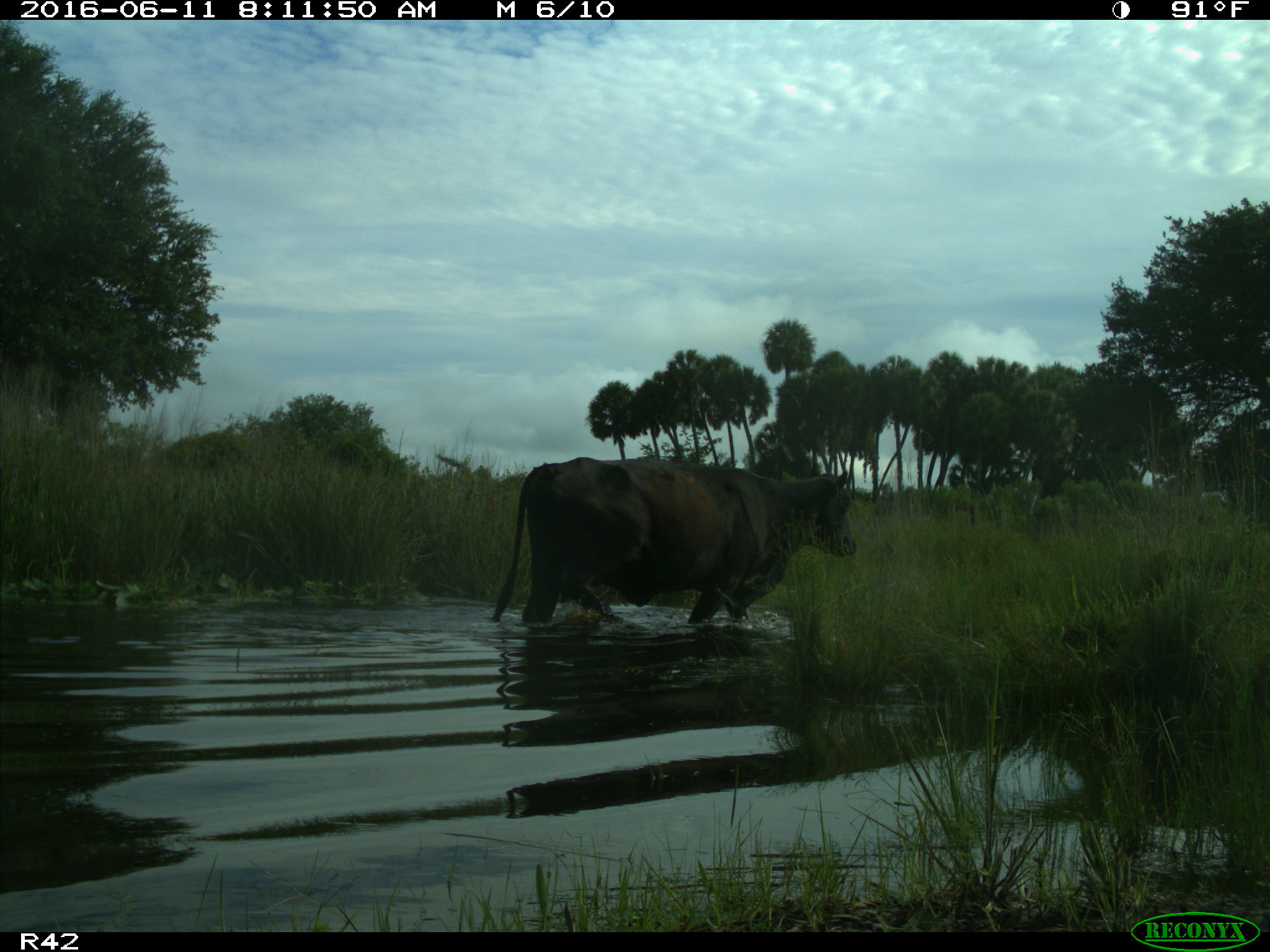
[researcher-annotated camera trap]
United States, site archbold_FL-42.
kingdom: Animalia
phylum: Chordata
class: Mammalia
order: Artiodactyla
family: Bovidae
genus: Bos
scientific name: Bos taurus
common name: domestic cow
Bos taurus (domestic cow).